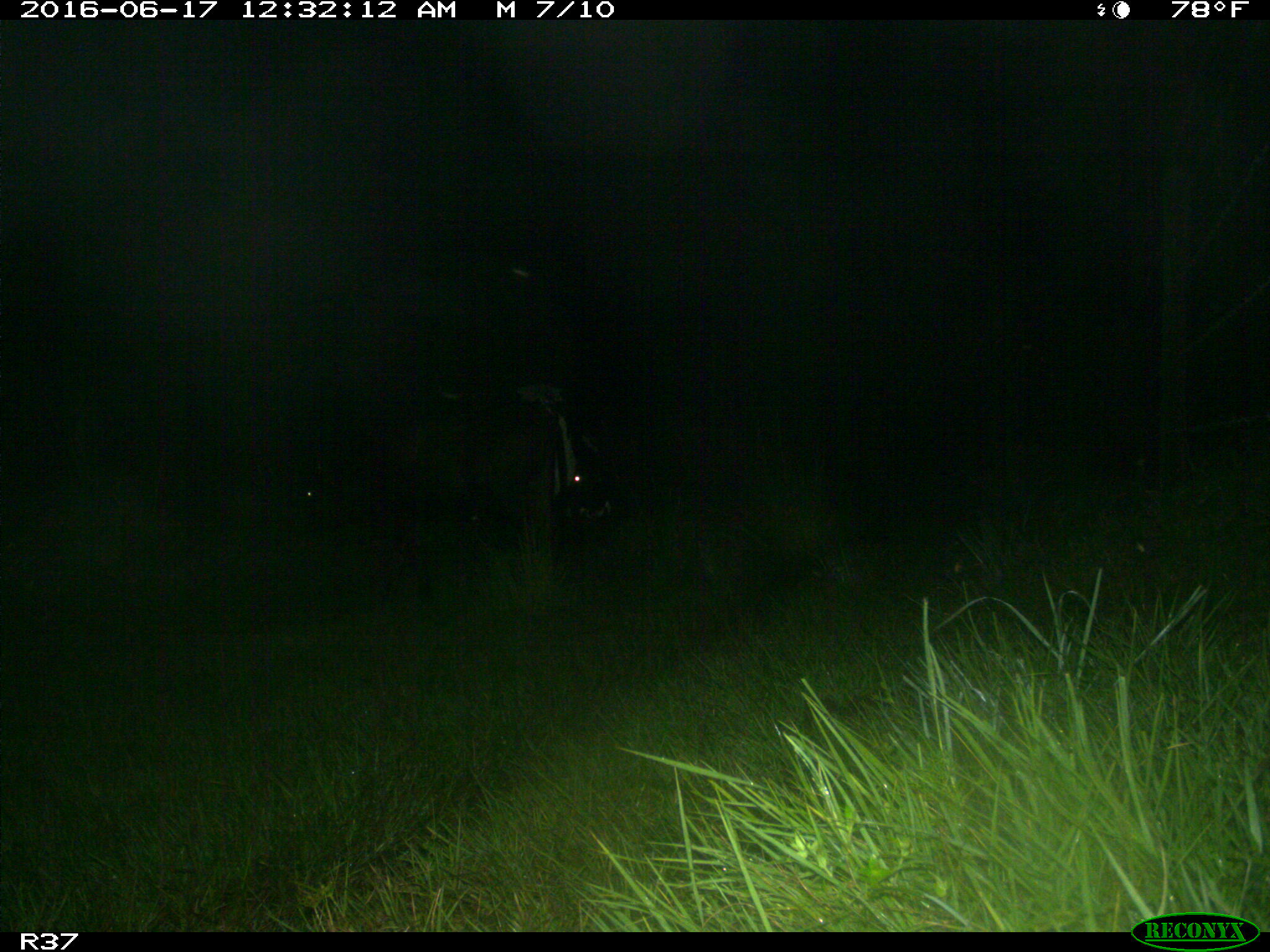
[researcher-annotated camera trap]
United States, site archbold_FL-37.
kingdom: Animalia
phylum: Chordata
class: Mammalia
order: Artiodactyla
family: Bovidae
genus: Bos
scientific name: Bos taurus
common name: domestic cow